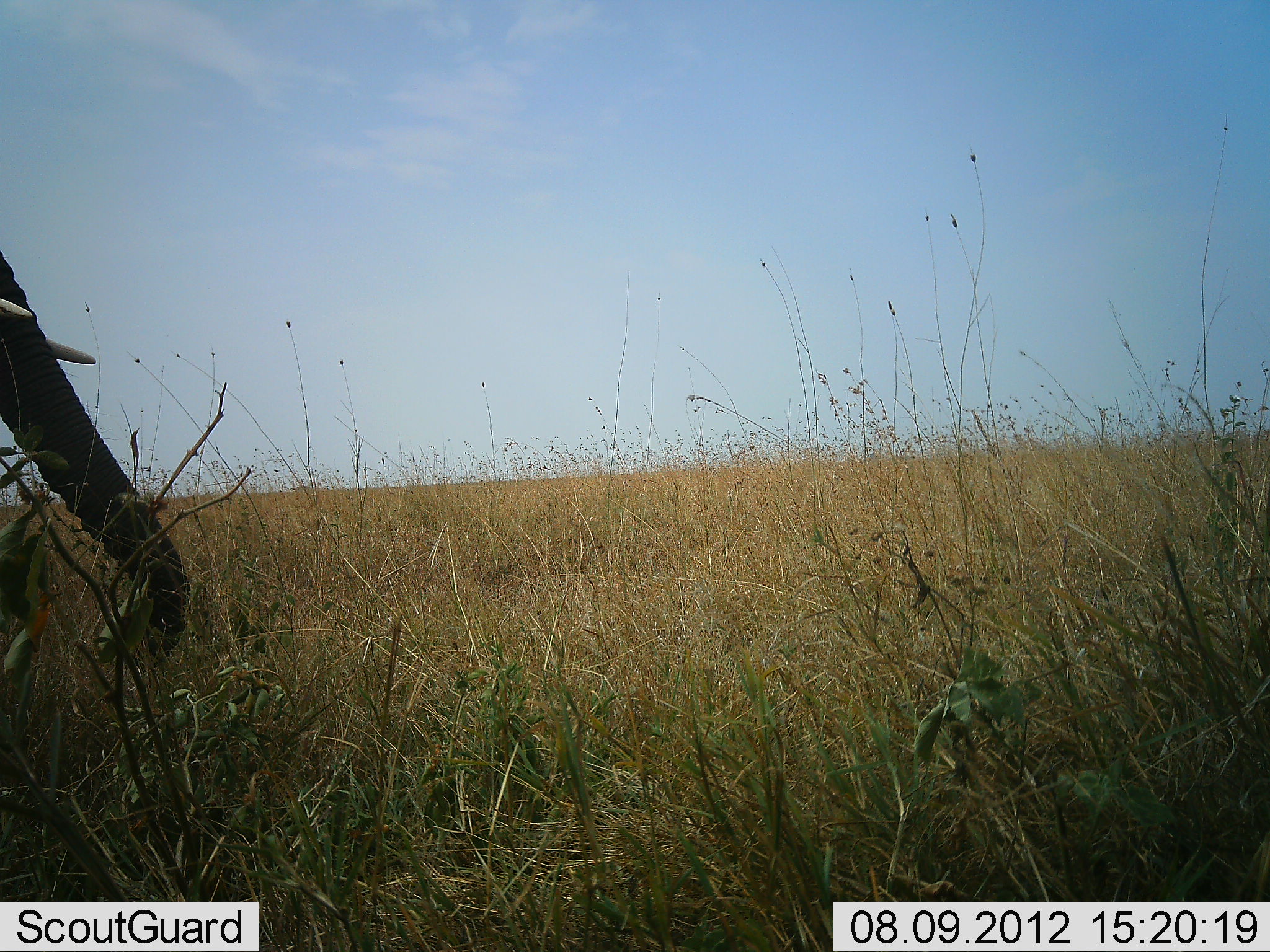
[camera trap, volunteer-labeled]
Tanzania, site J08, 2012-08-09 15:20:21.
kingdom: Animalia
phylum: Chordata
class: Mammalia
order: Proboscidea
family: Elephantidae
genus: Loxodonta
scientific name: Loxodonta africana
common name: african bush elephant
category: elephant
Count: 1.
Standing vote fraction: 60%.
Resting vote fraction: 0%.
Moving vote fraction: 30%.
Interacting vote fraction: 0%.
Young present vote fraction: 0%.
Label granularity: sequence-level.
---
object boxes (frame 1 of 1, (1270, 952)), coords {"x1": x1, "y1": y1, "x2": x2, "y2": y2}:
animal: {"x1": 0, "y1": 249, "x2": 193, "y2": 658}